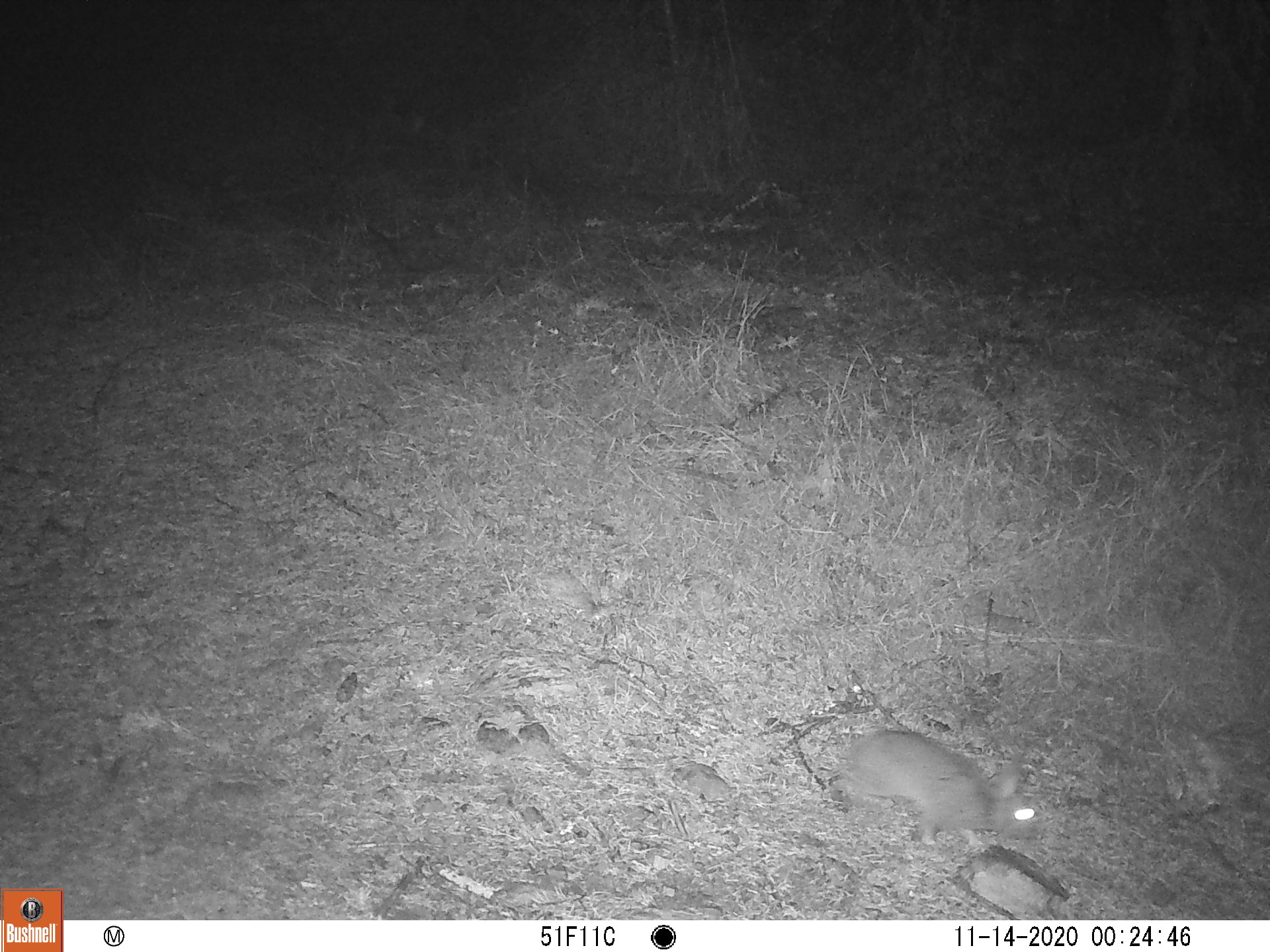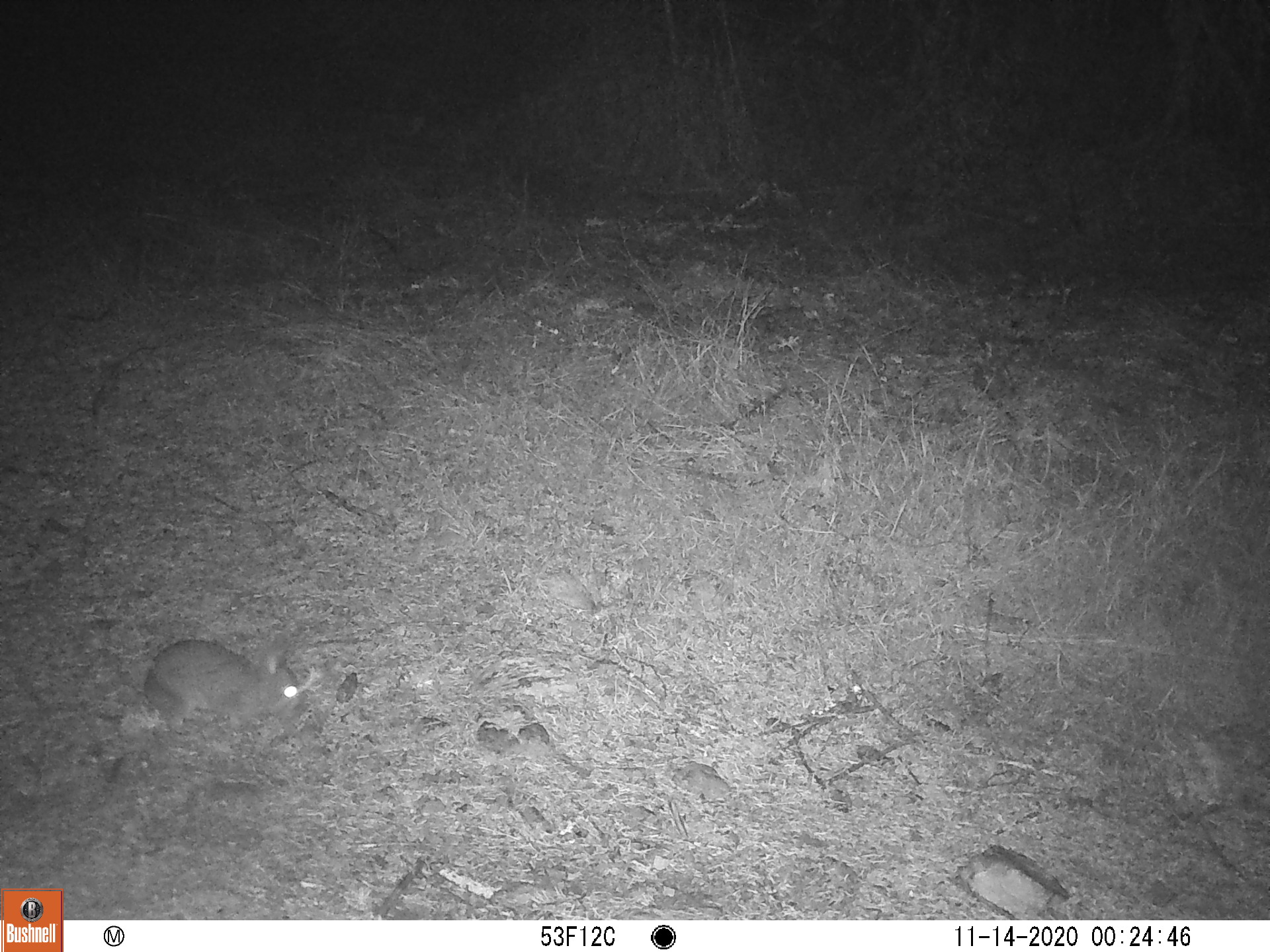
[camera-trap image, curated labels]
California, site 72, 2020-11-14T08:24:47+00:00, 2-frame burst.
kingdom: Animalia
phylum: Chordata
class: Mammalia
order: Lagomorpha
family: Leporidae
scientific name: Leporidae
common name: rabbit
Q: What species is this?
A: Rabbit (Leporidae).